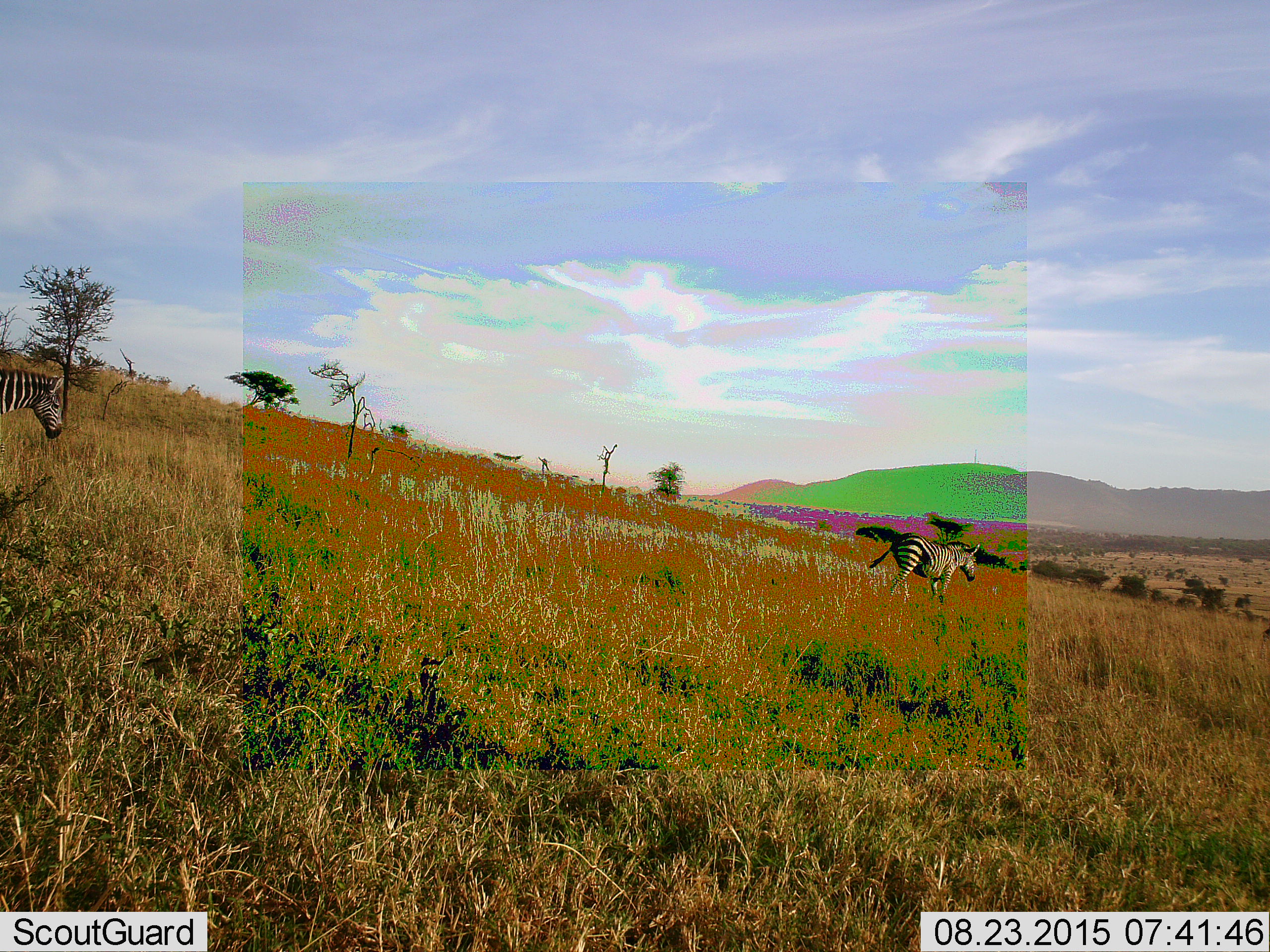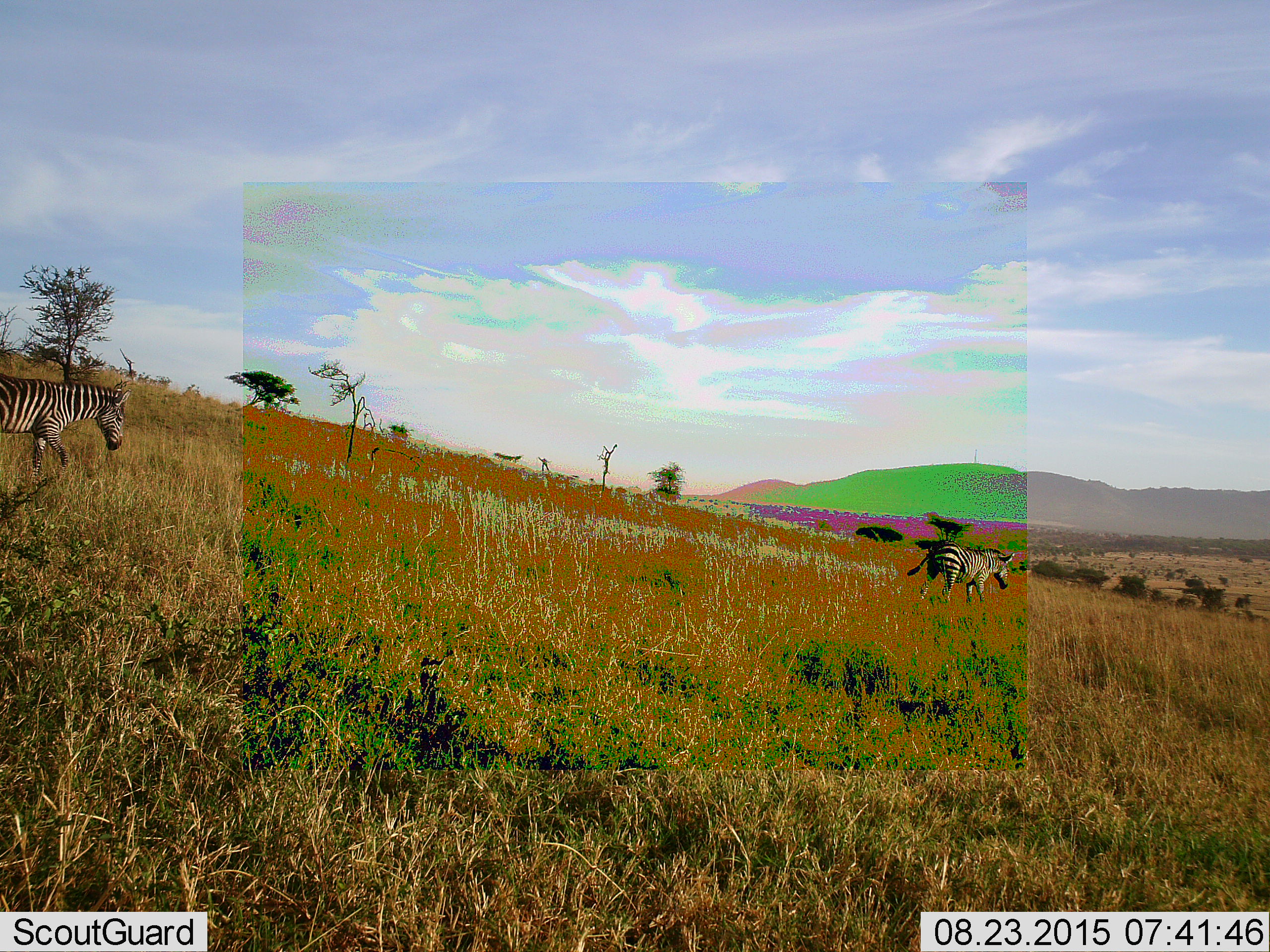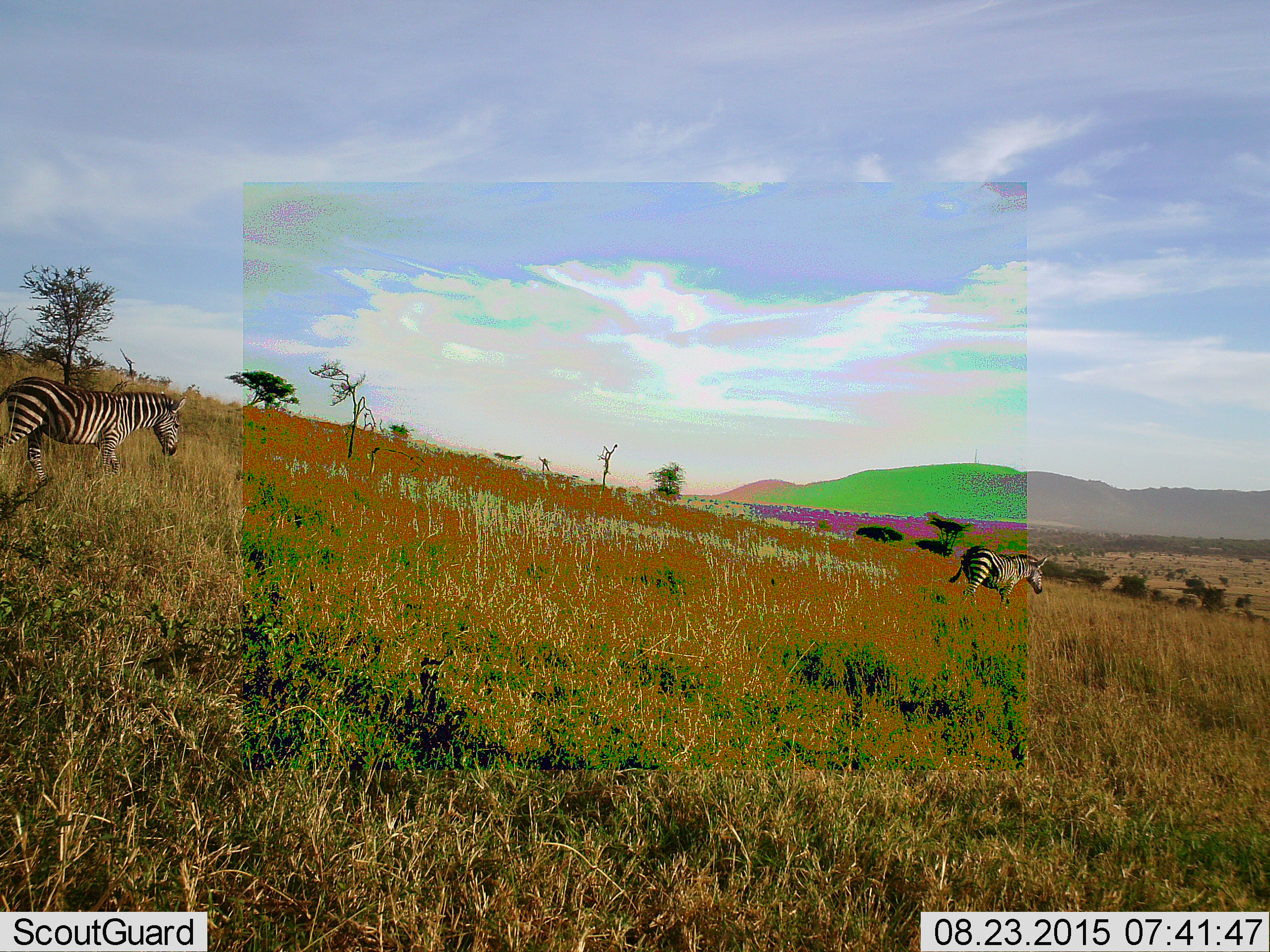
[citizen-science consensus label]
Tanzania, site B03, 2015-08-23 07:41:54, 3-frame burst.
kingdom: Animalia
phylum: Chordata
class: Mammalia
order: Perissodactyla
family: Equidae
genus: Equus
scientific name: Equus quagga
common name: plains zebra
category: zebra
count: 2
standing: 12%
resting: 0%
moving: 88%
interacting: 0%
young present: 0%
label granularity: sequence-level